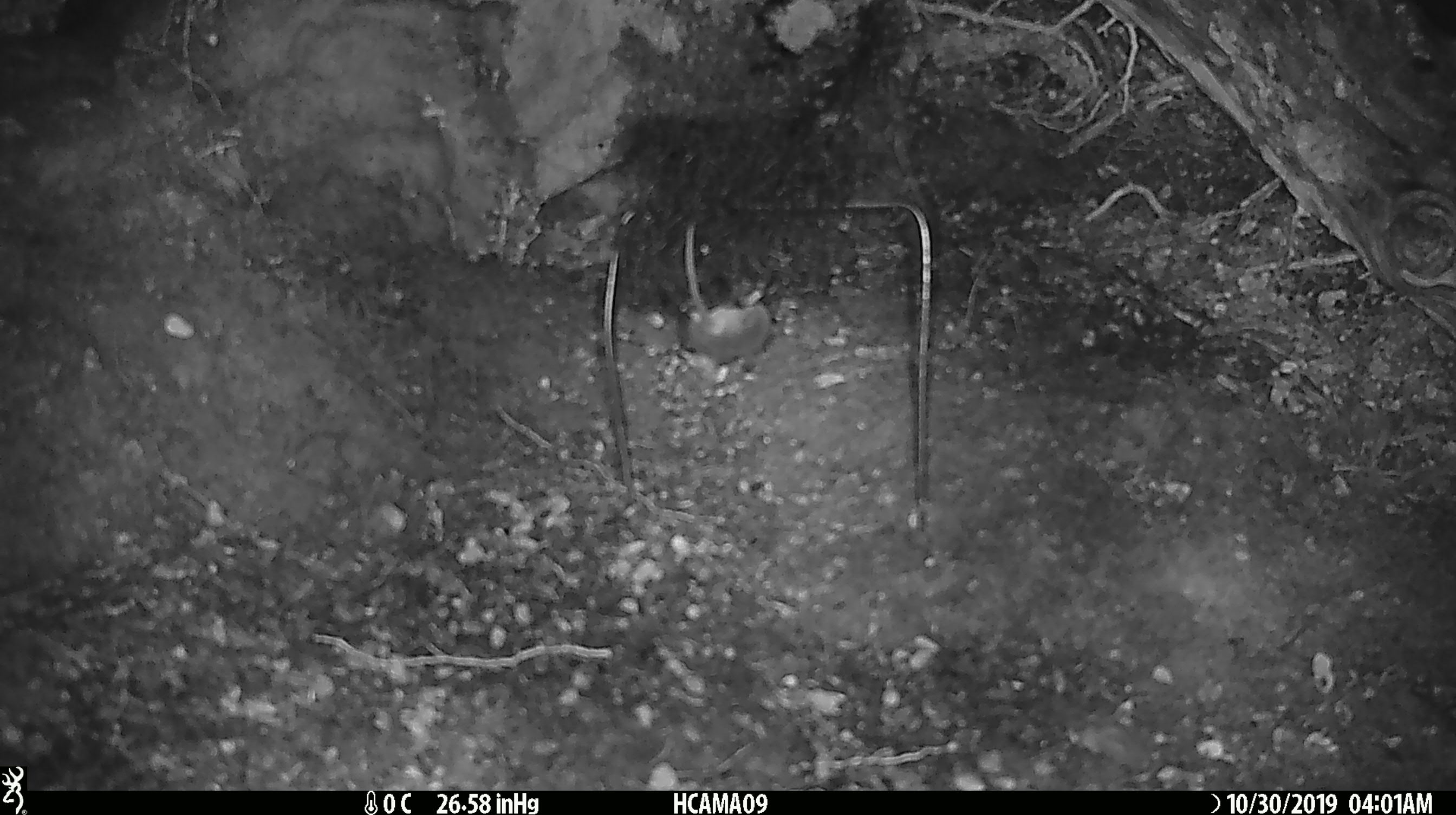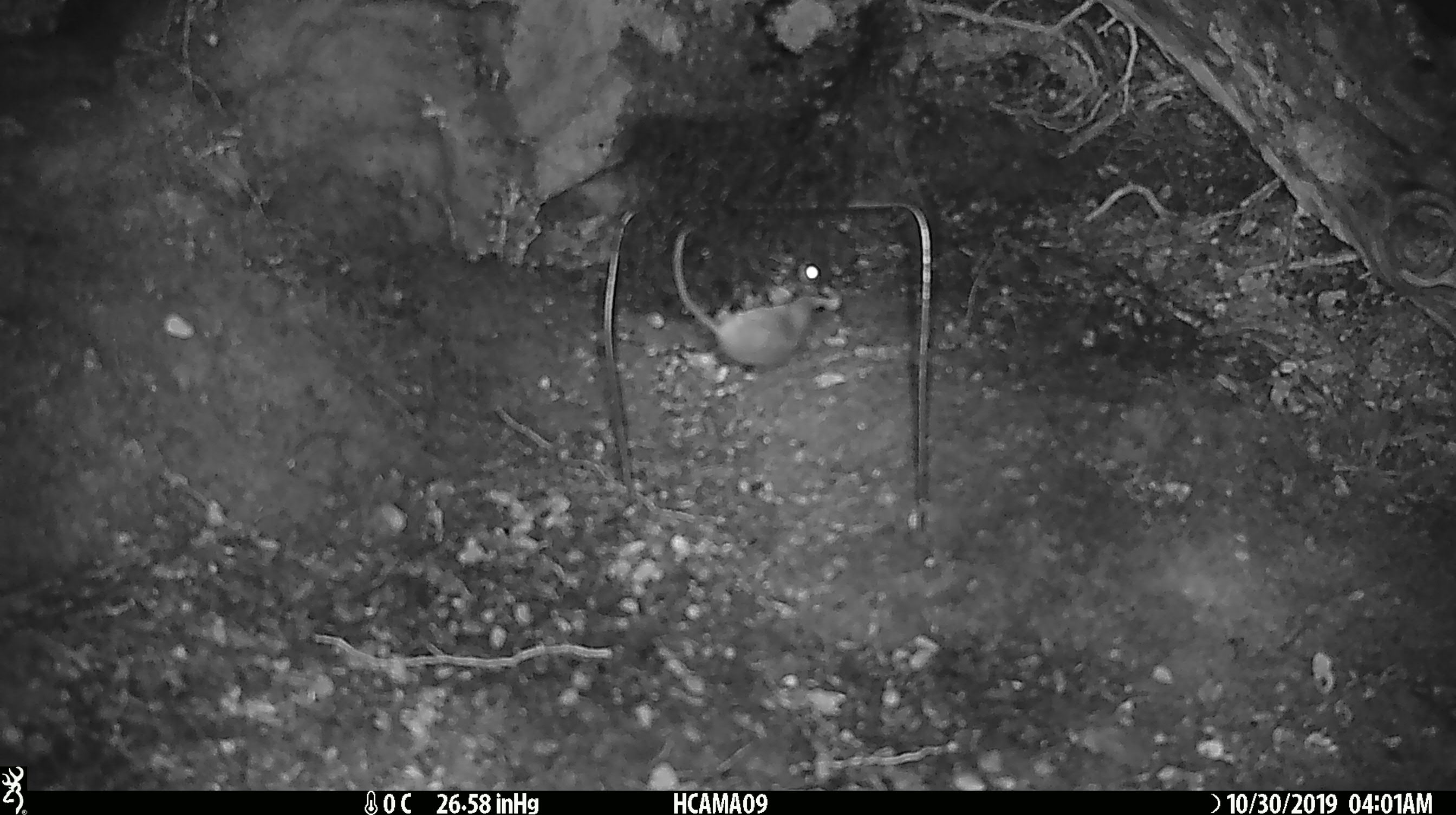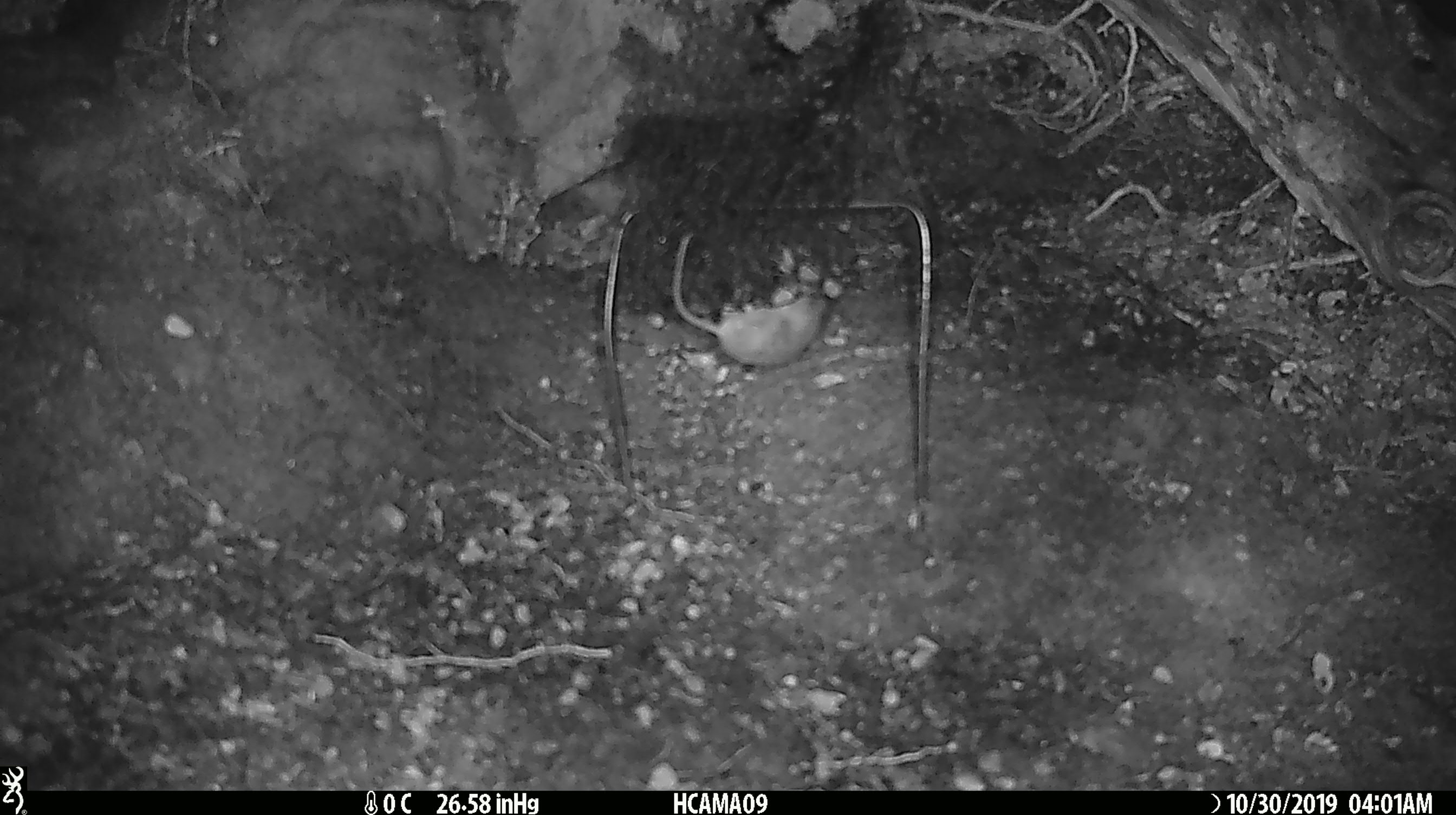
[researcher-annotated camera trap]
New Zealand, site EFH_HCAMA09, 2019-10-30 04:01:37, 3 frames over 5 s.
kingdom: Animalia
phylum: Chordata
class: Mammalia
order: Rodentia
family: Muridae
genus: Mus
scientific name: Mus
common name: mouse